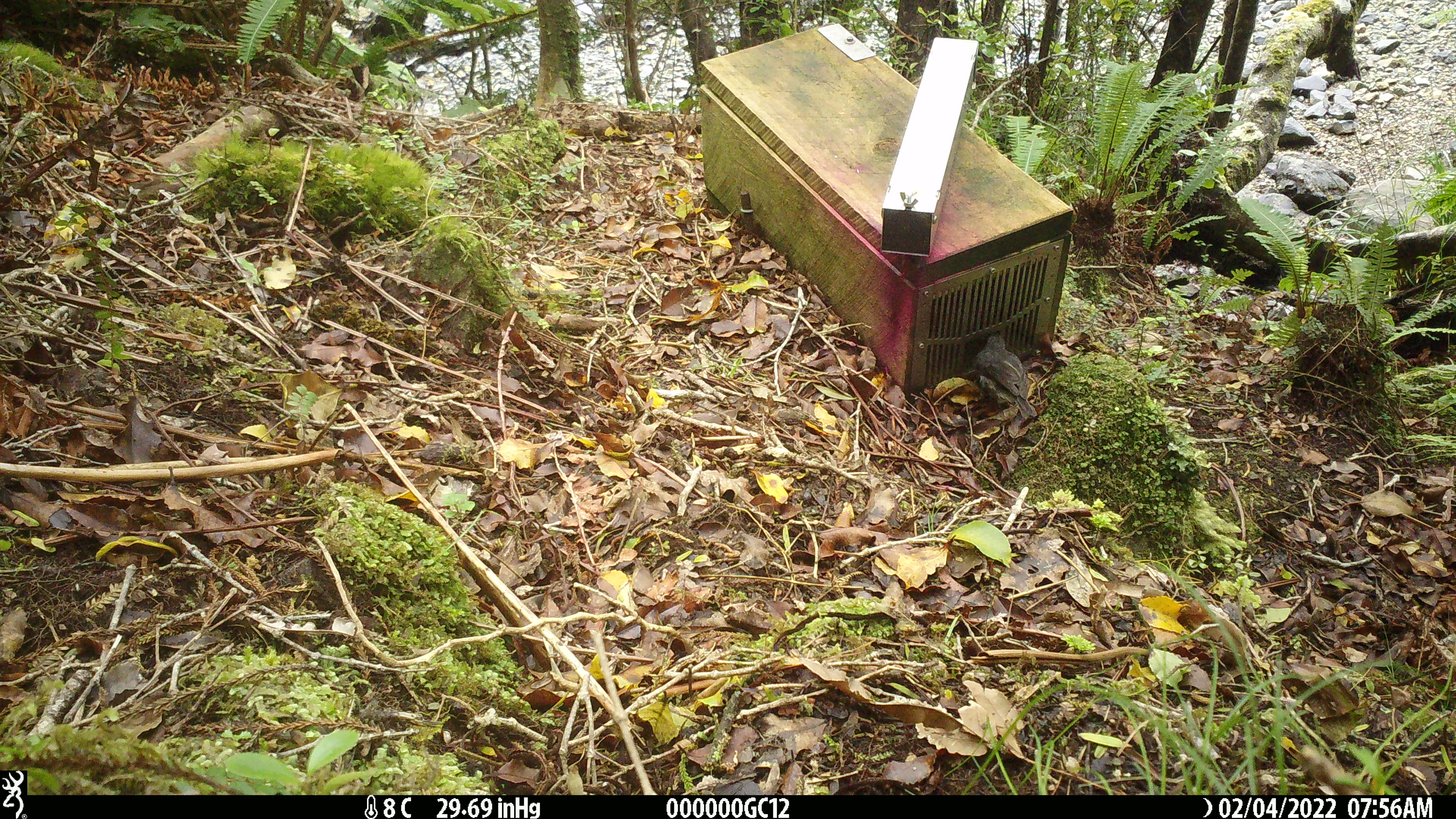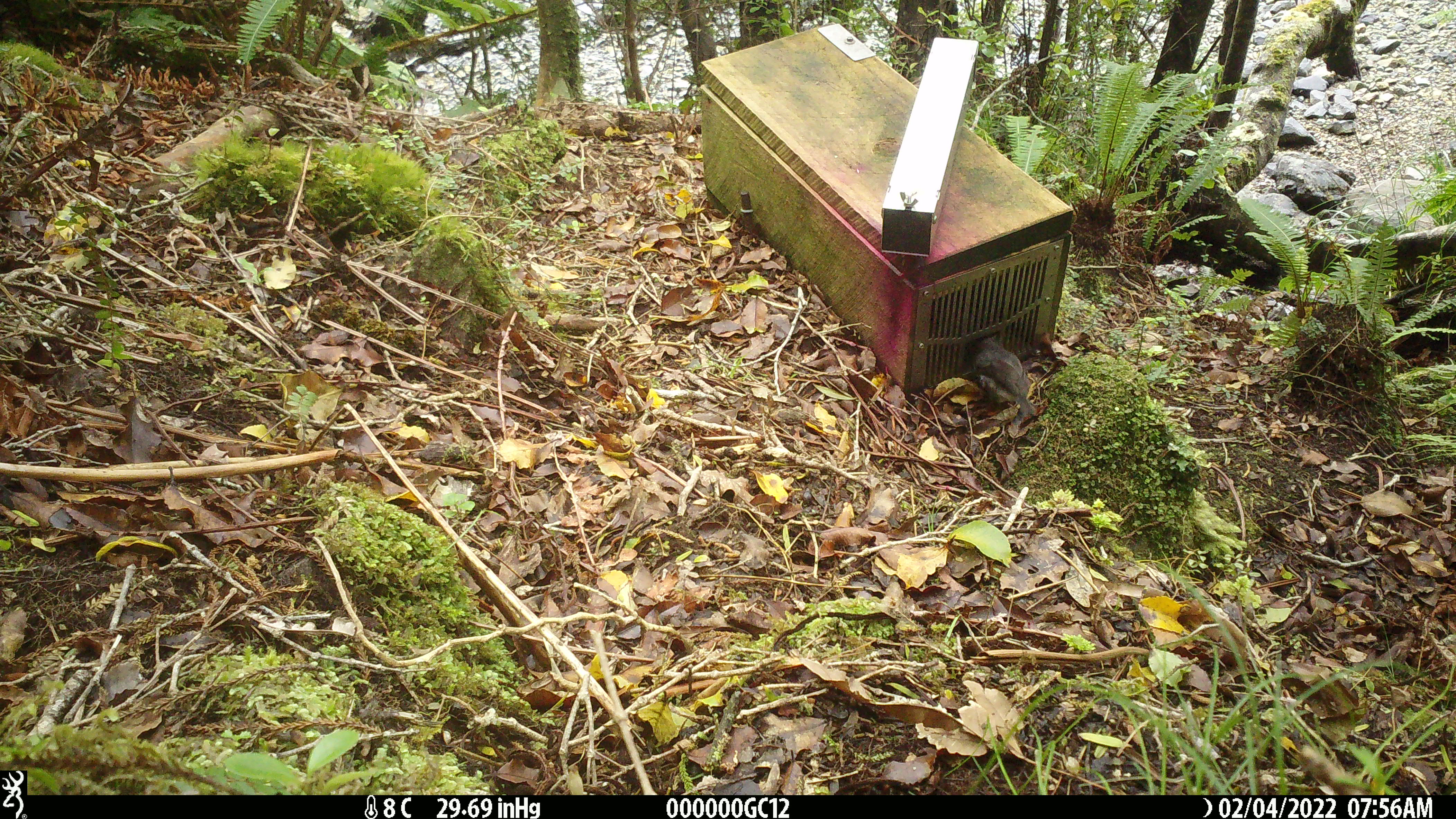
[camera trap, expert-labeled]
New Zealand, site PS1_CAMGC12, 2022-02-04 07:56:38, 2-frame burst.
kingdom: Animalia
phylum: Chordata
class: Aves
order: Passeriformes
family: Petroicidae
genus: Petroica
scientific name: Petroica australis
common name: new zealand robin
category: robin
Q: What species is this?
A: Robin (new zealand robin) (Petroica australis).